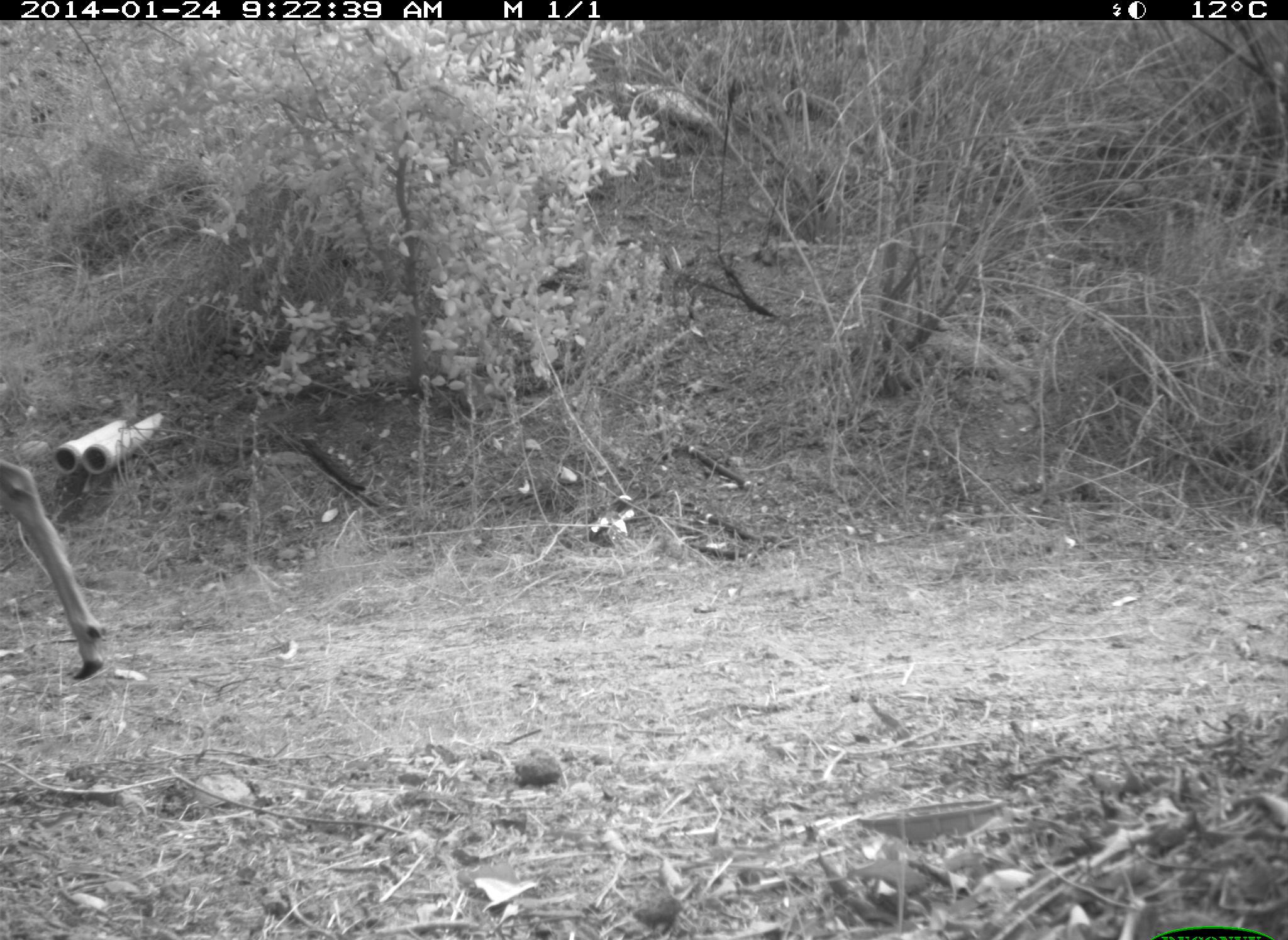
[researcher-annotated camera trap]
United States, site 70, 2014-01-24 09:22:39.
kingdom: Animalia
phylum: Chordata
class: Mammalia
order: Artiodactyla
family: Cervidae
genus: Odocoileus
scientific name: Odocoileus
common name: deer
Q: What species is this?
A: Deer (Odocoileus).